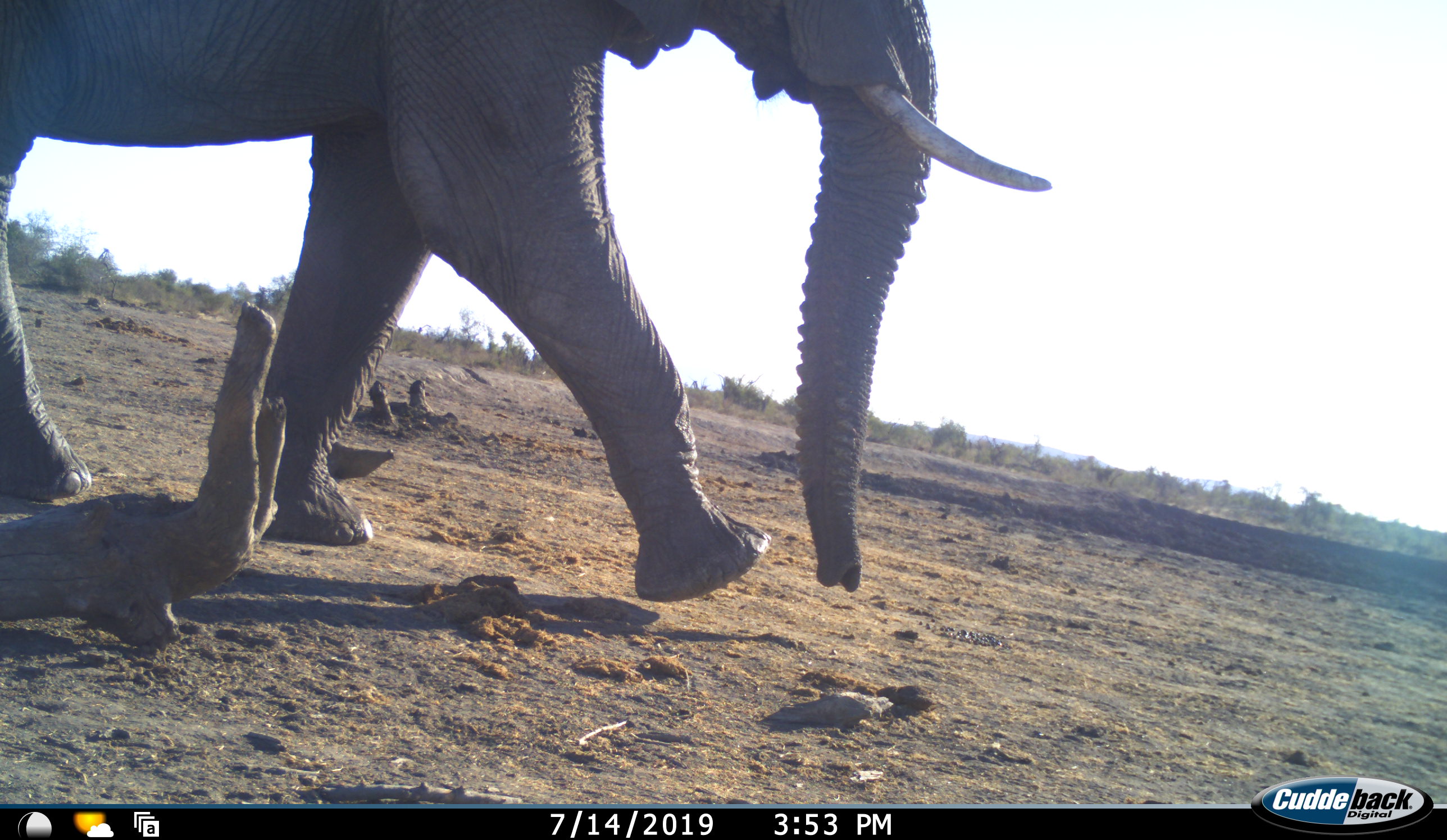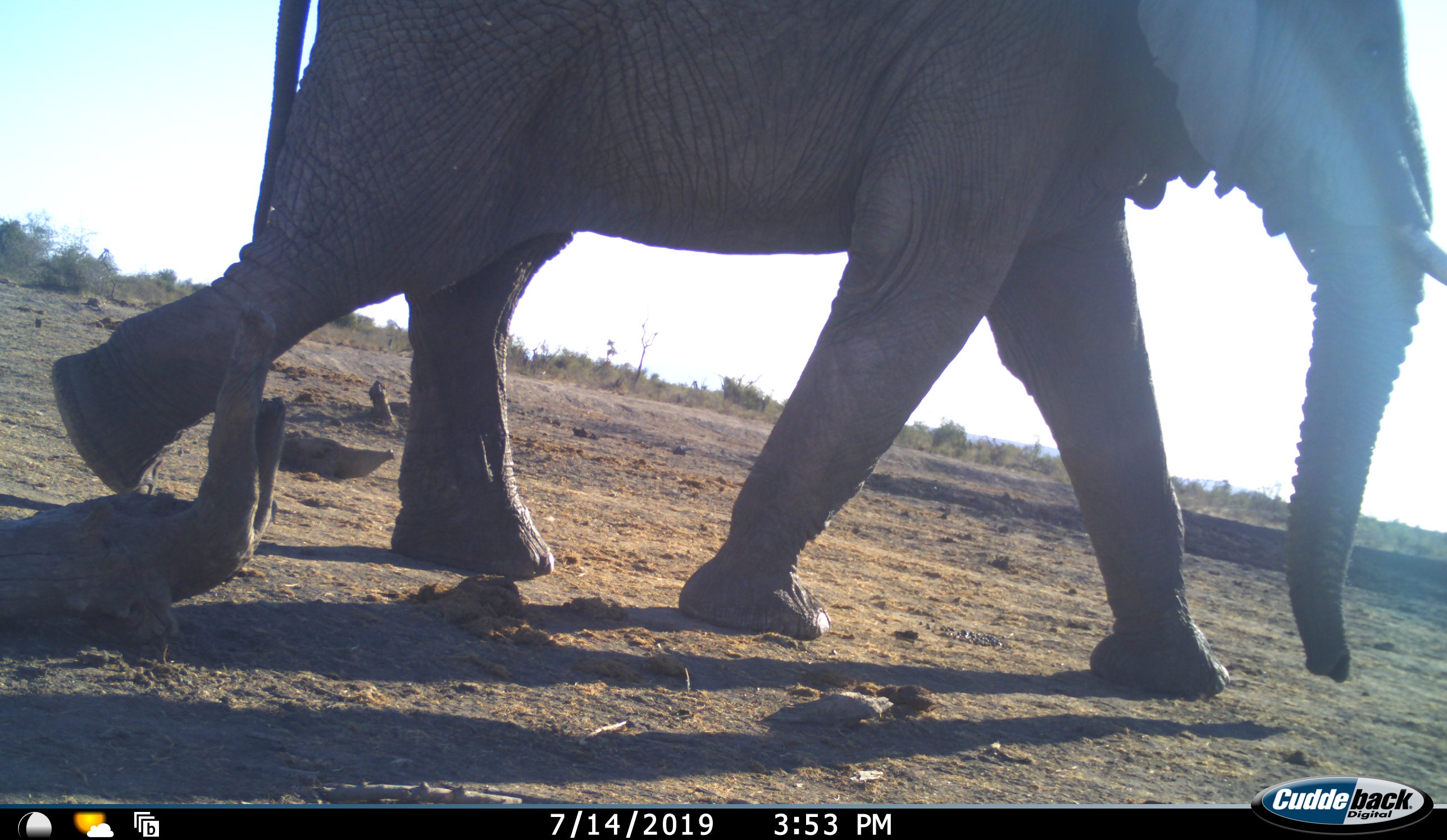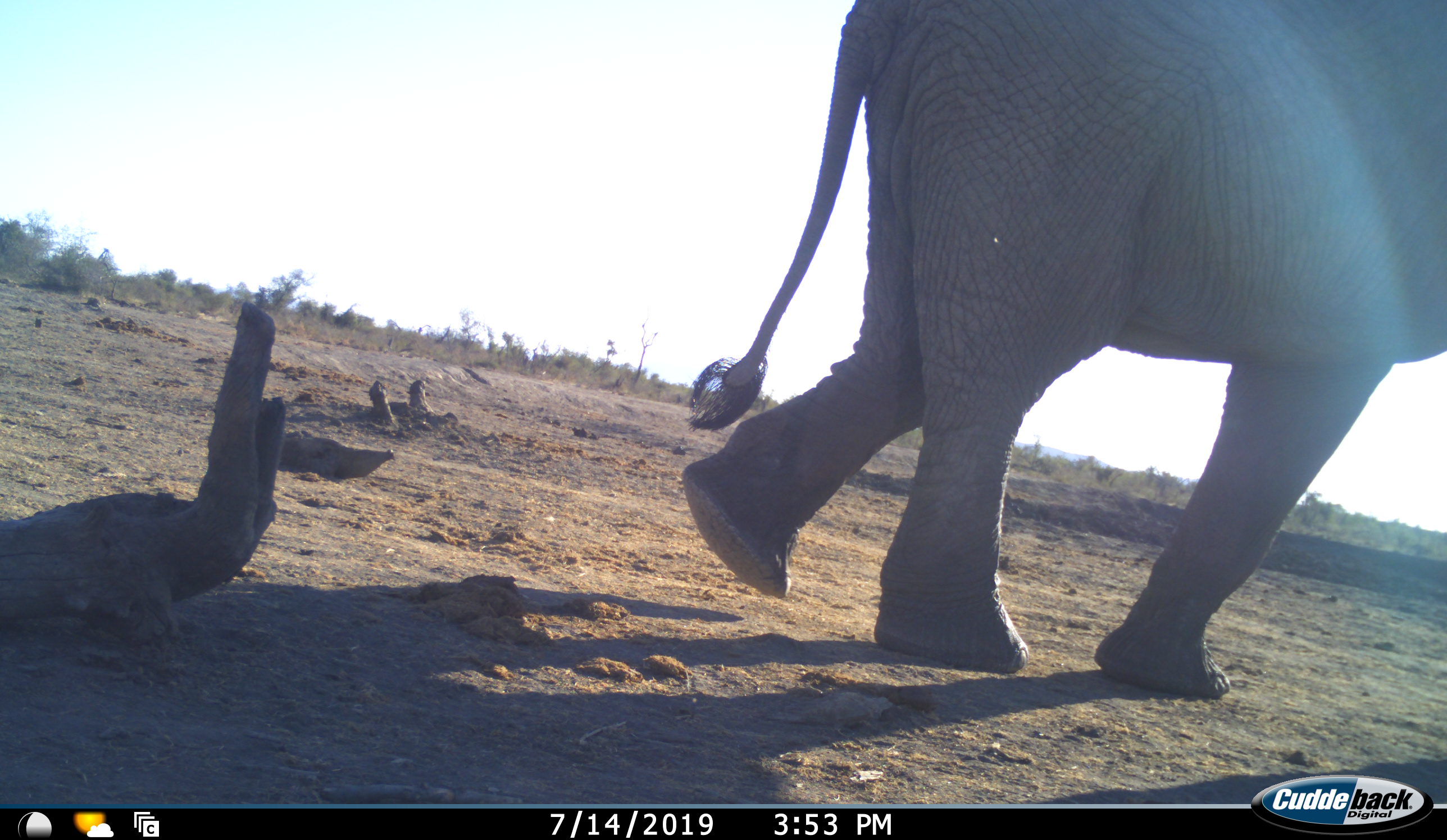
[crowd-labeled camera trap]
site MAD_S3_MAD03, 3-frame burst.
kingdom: Animalia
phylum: Chordata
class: Mammalia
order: Proboscidea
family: Elephantidae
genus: Loxodonta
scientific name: Loxodonta africana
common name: african bush elephant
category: elephant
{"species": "elephant (african bush elephant) (Loxodonta africana)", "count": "1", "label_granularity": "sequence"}